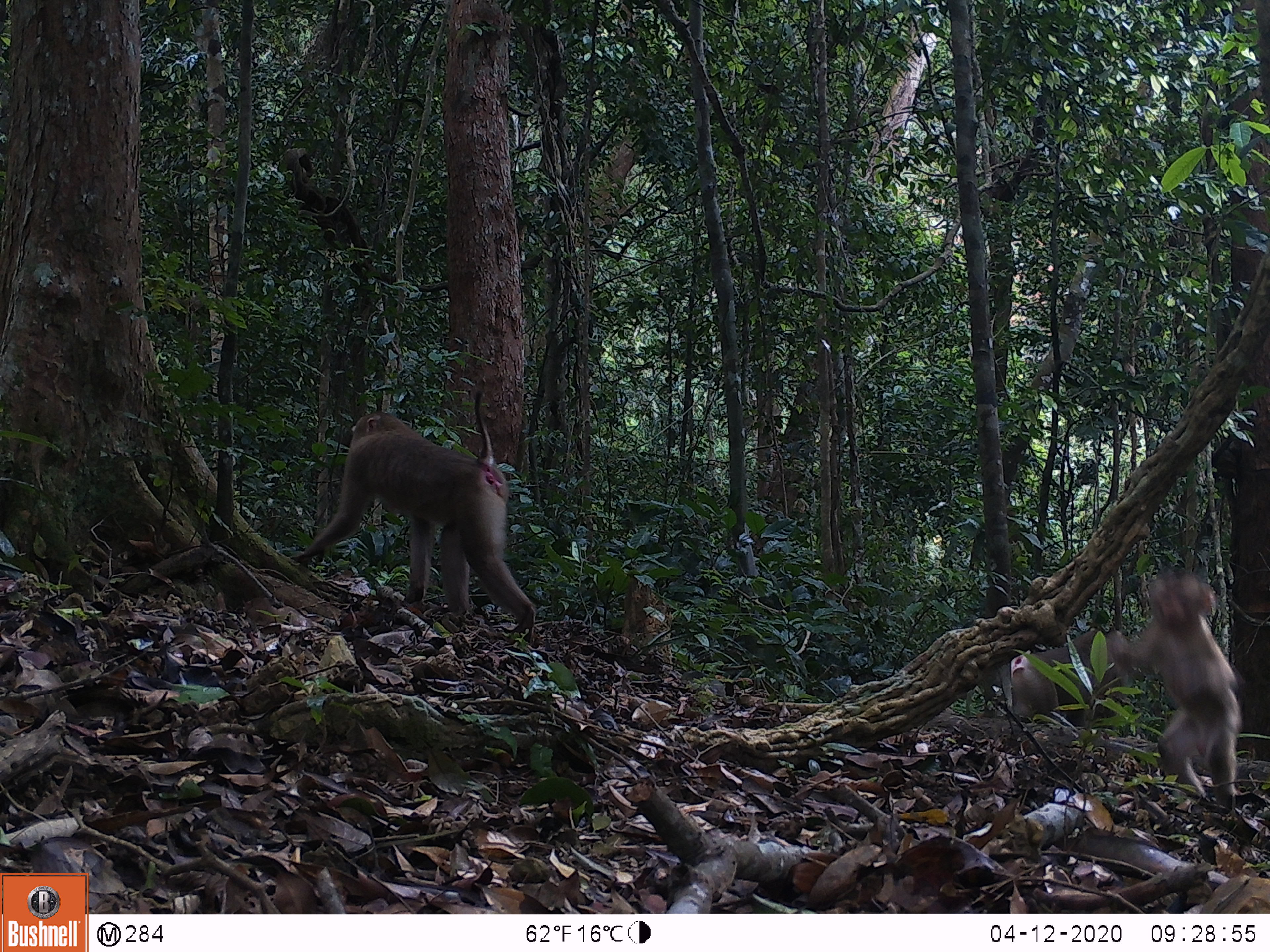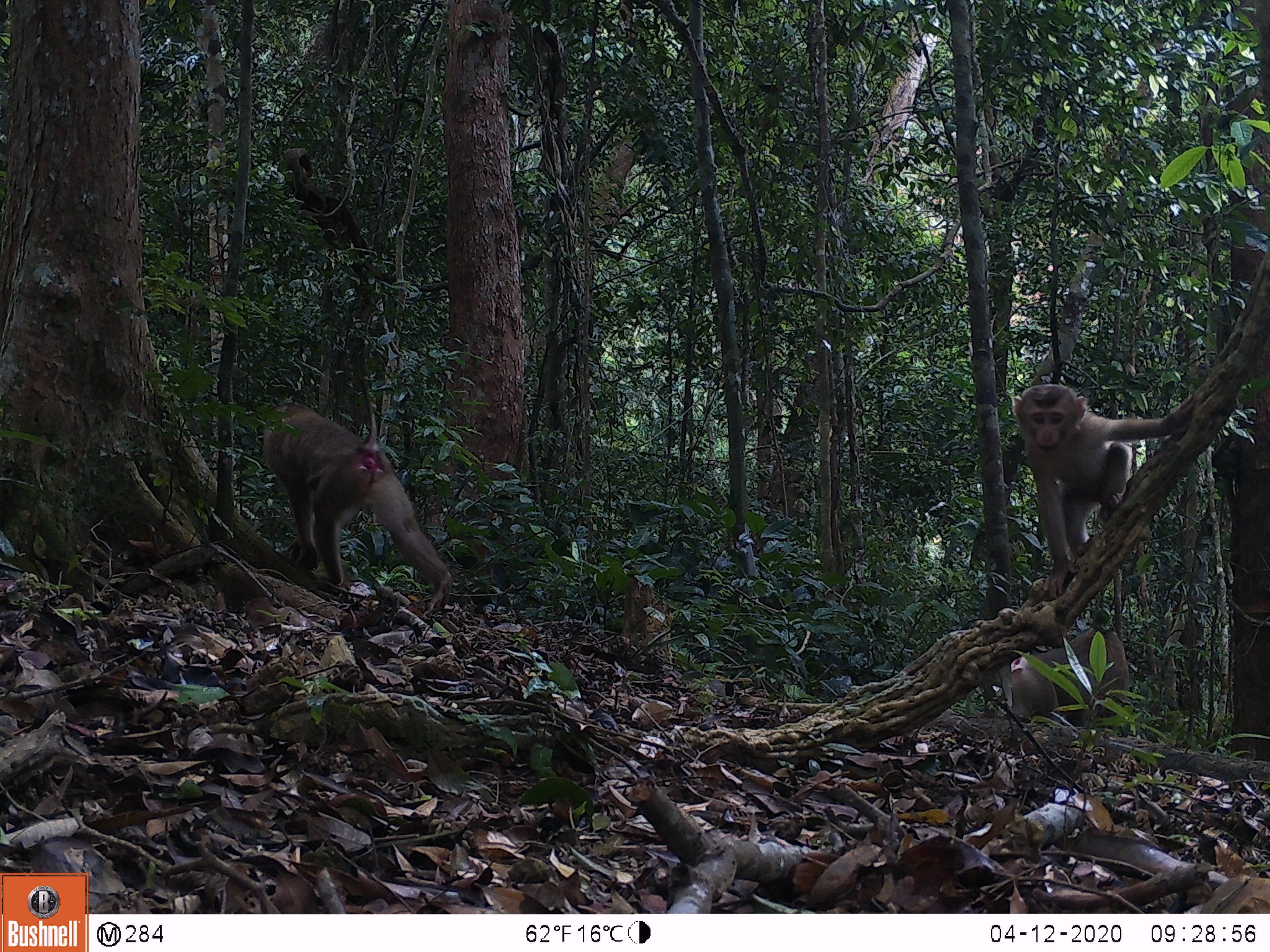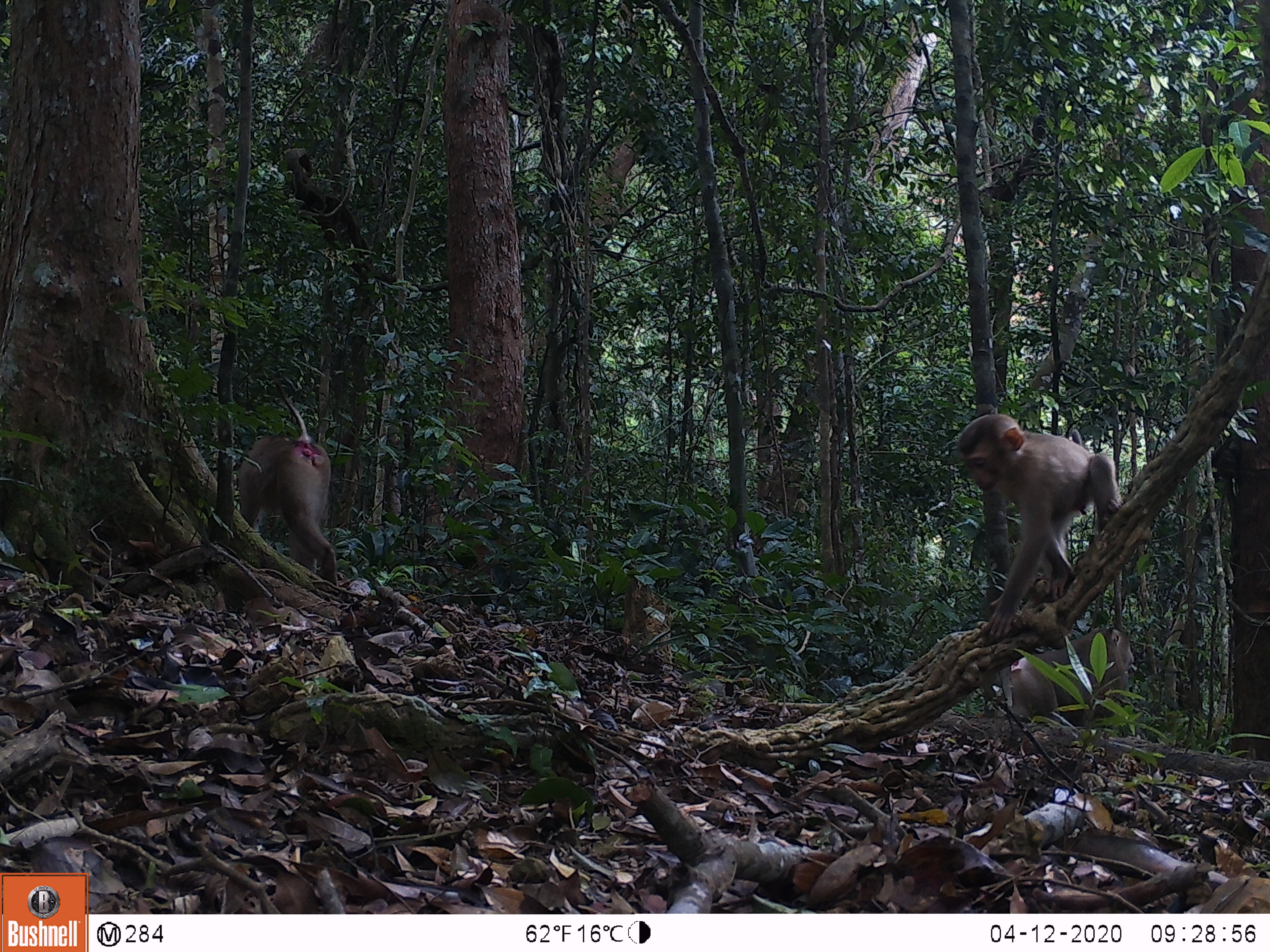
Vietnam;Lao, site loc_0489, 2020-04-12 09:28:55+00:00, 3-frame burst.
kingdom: Animalia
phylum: Chordata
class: Mammalia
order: Primates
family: Cercopithecidae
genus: Macaca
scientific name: Macaca nemestrina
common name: pig-tailed macaque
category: pig tailed macaque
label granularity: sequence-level